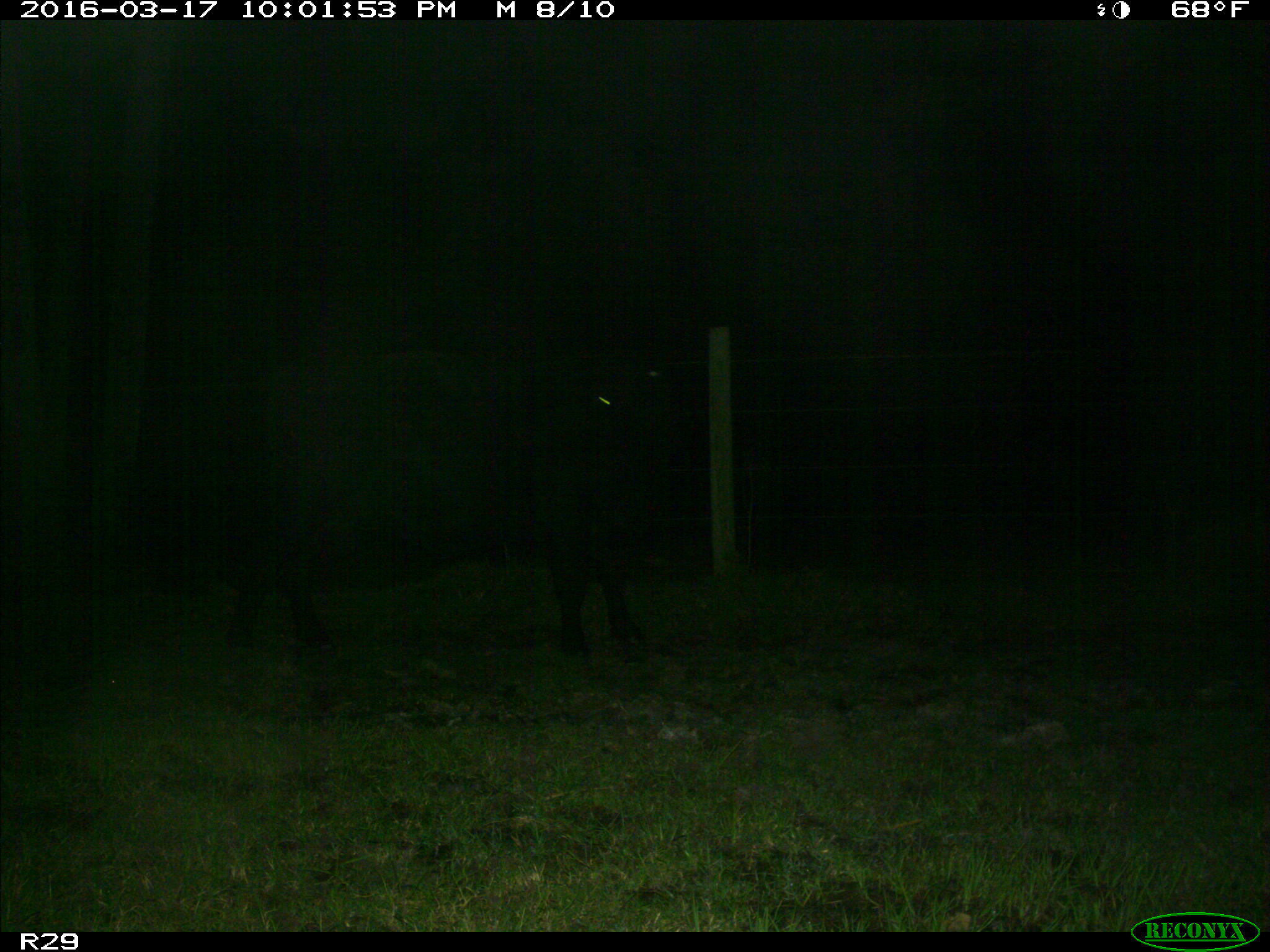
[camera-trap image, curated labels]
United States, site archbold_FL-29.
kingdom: Animalia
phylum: Chordata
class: Mammalia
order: Artiodactyla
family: Bovidae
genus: Bos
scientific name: Bos taurus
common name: domestic cow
Bos taurus (domestic cow).